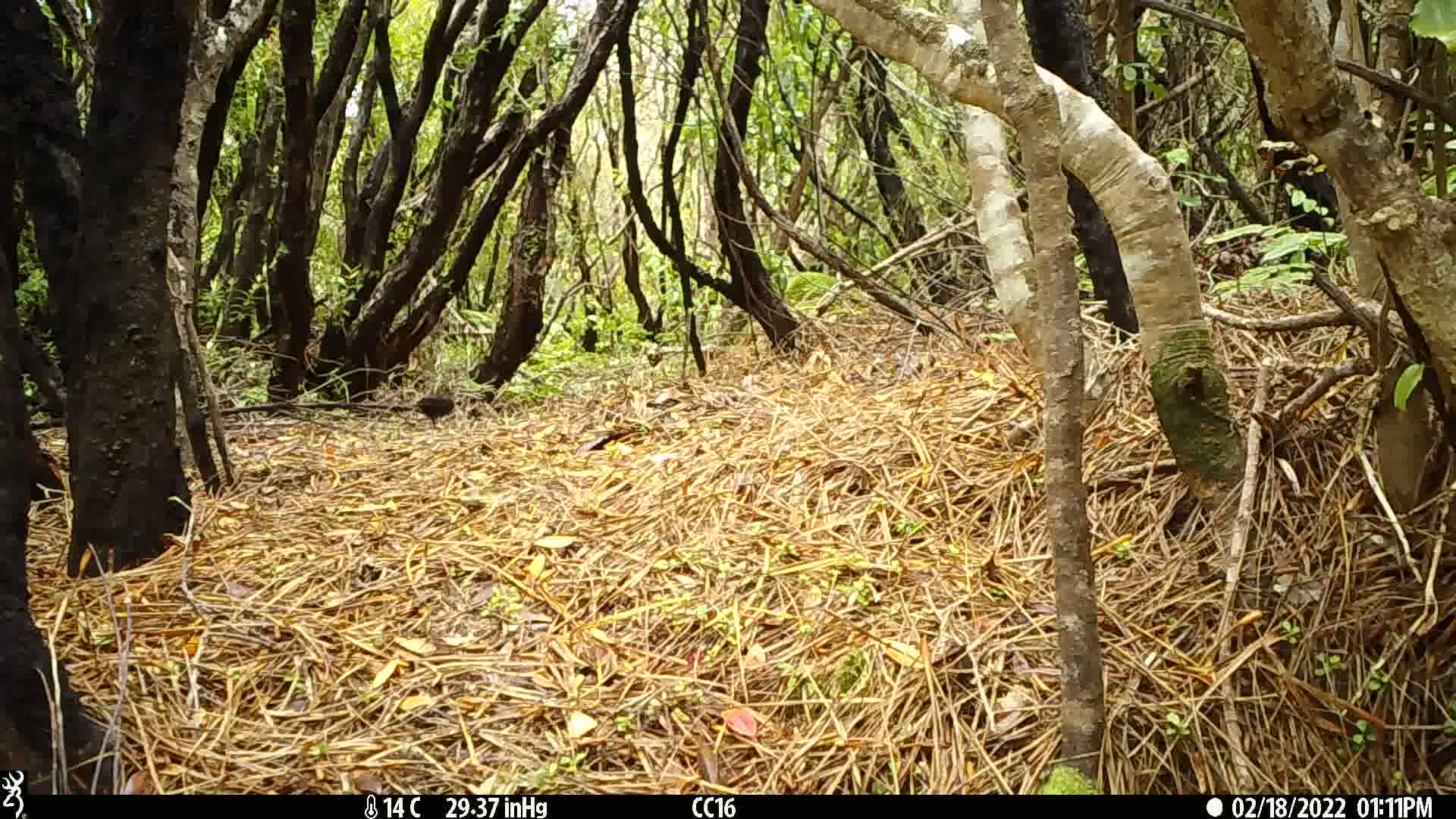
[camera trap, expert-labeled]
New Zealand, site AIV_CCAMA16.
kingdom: Animalia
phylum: Chordata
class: Aves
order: Passeriformes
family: Turdidae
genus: Turdus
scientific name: Turdus merula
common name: eurasian blackbird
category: blackbird